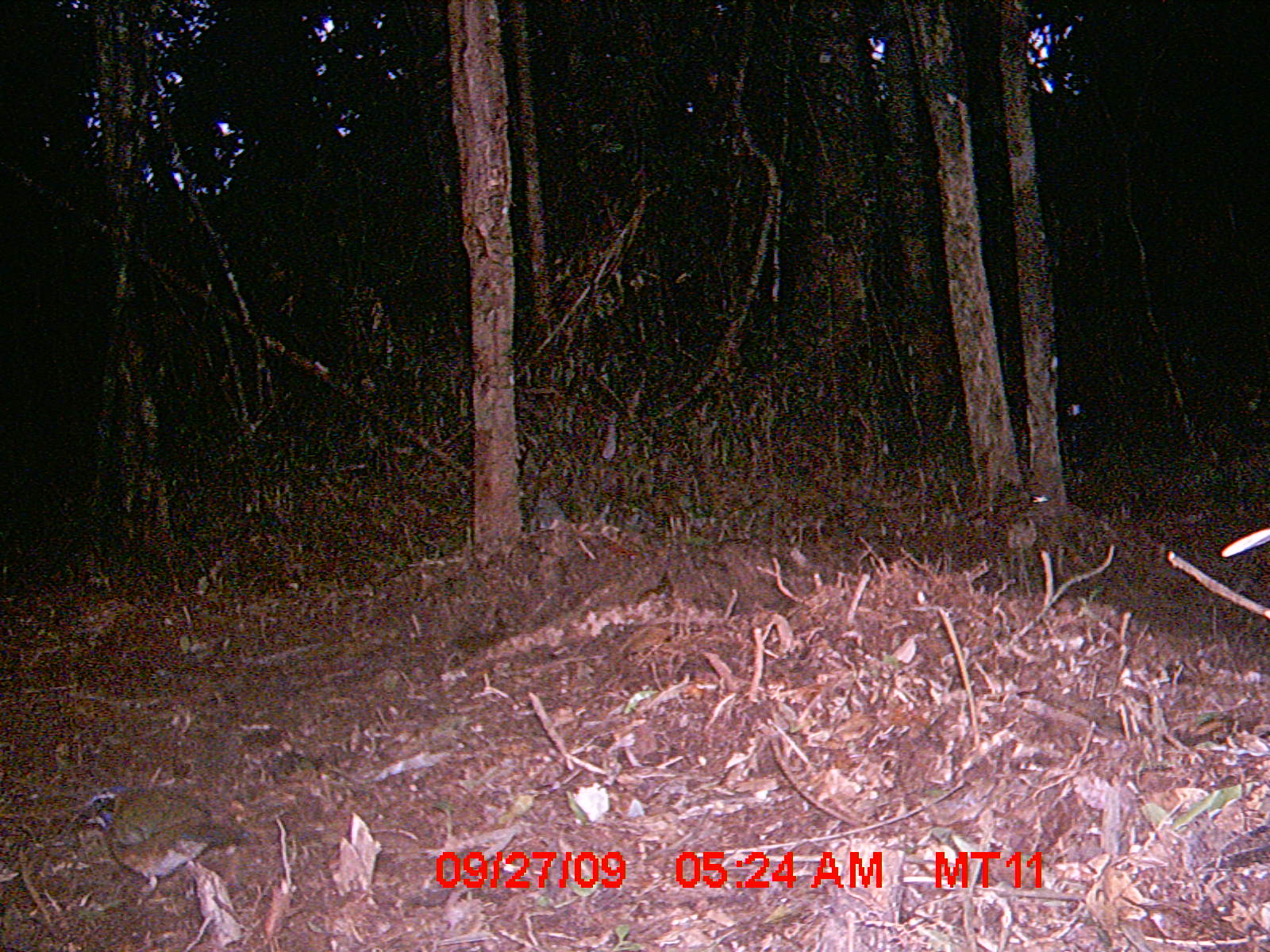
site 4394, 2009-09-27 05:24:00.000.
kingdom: Animalia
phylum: Chordata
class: Aves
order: Coraciiformes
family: Brachypteraciidae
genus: Atelornis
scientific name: Atelornis pittoides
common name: pitta-like ground-roller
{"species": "Atelornis pittoides (pitta-like ground-roller)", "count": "1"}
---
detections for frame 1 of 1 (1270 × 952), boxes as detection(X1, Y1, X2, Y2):
atelornis pittoides: detection(73, 783, 249, 908)